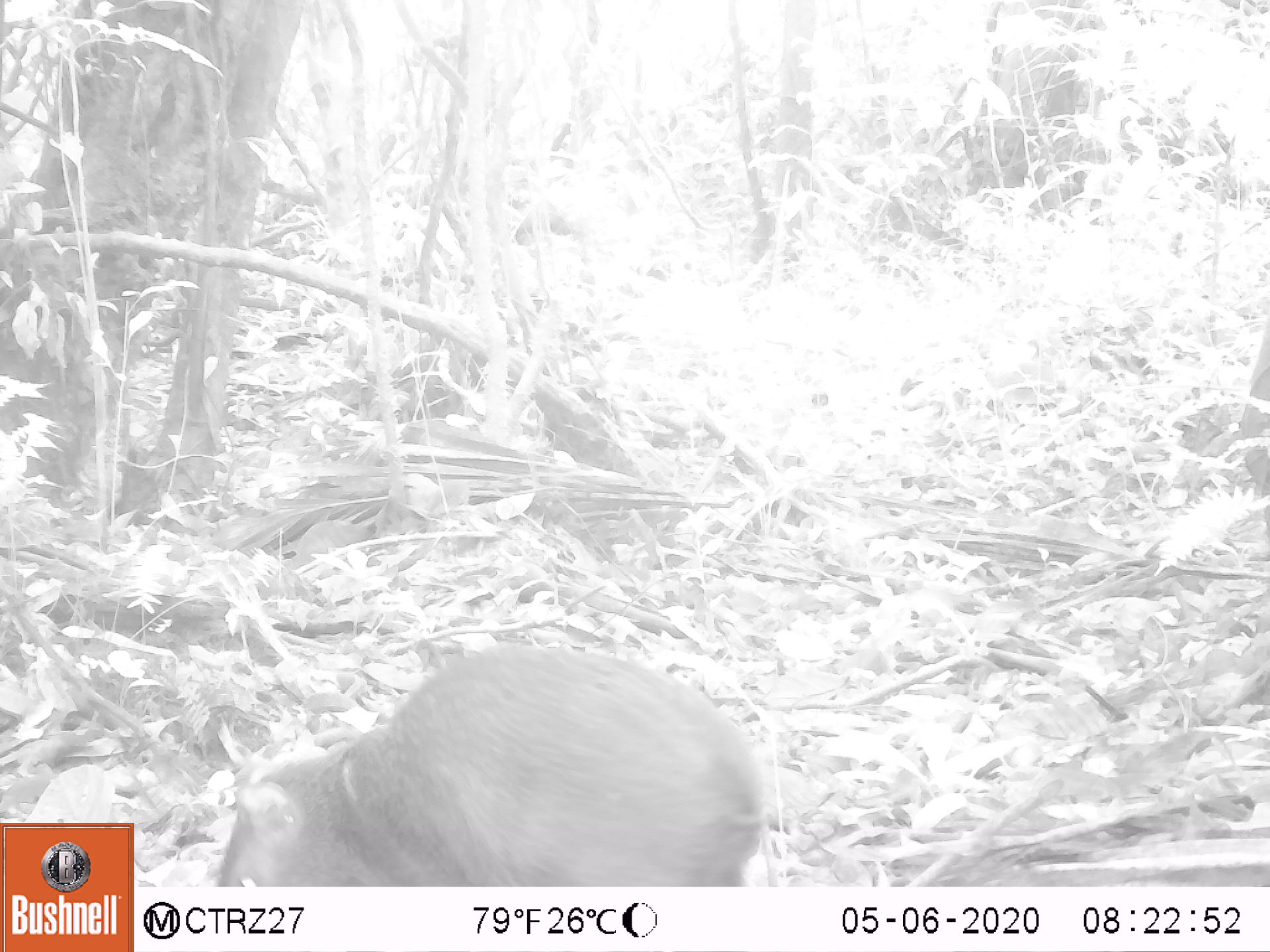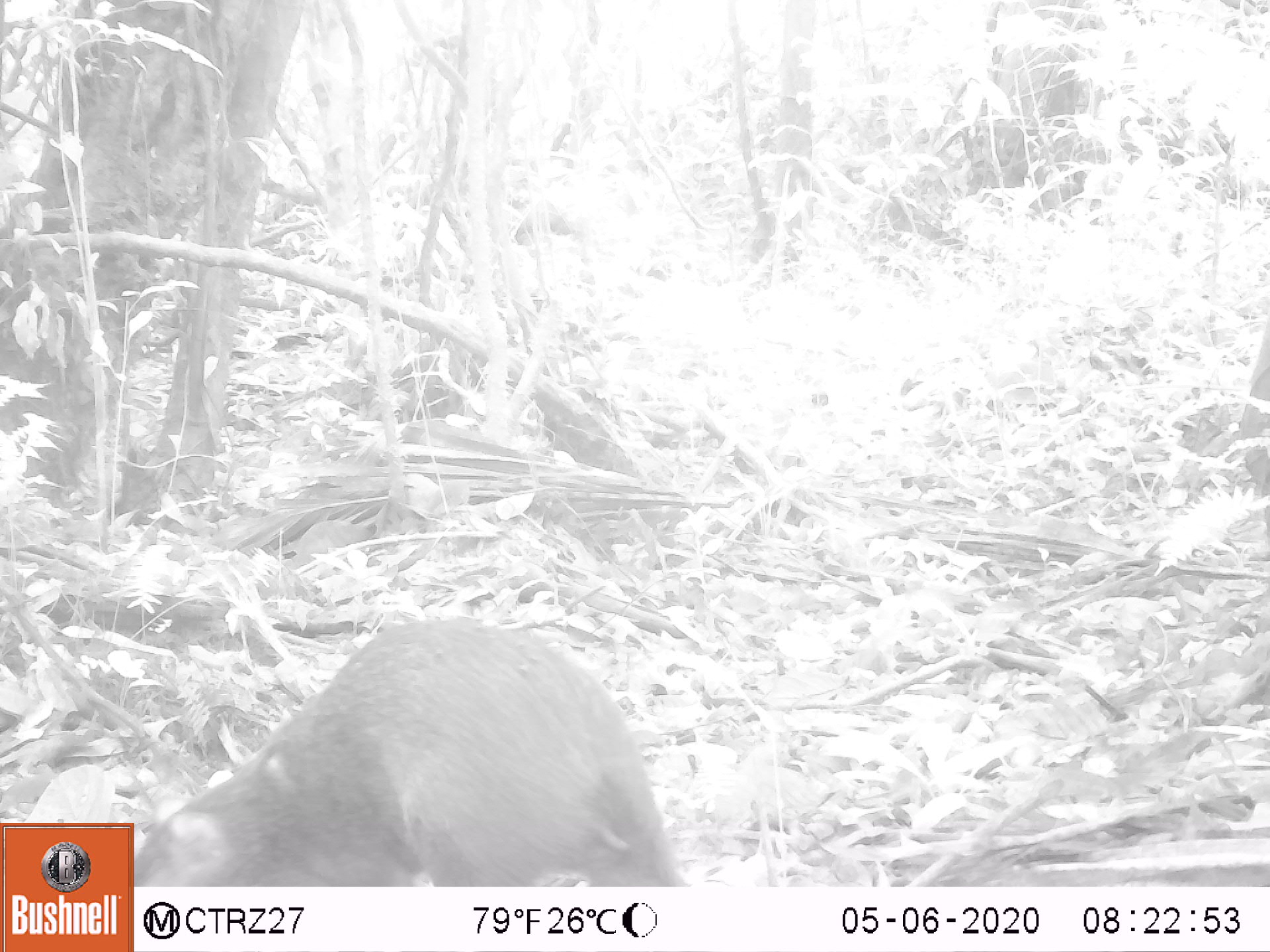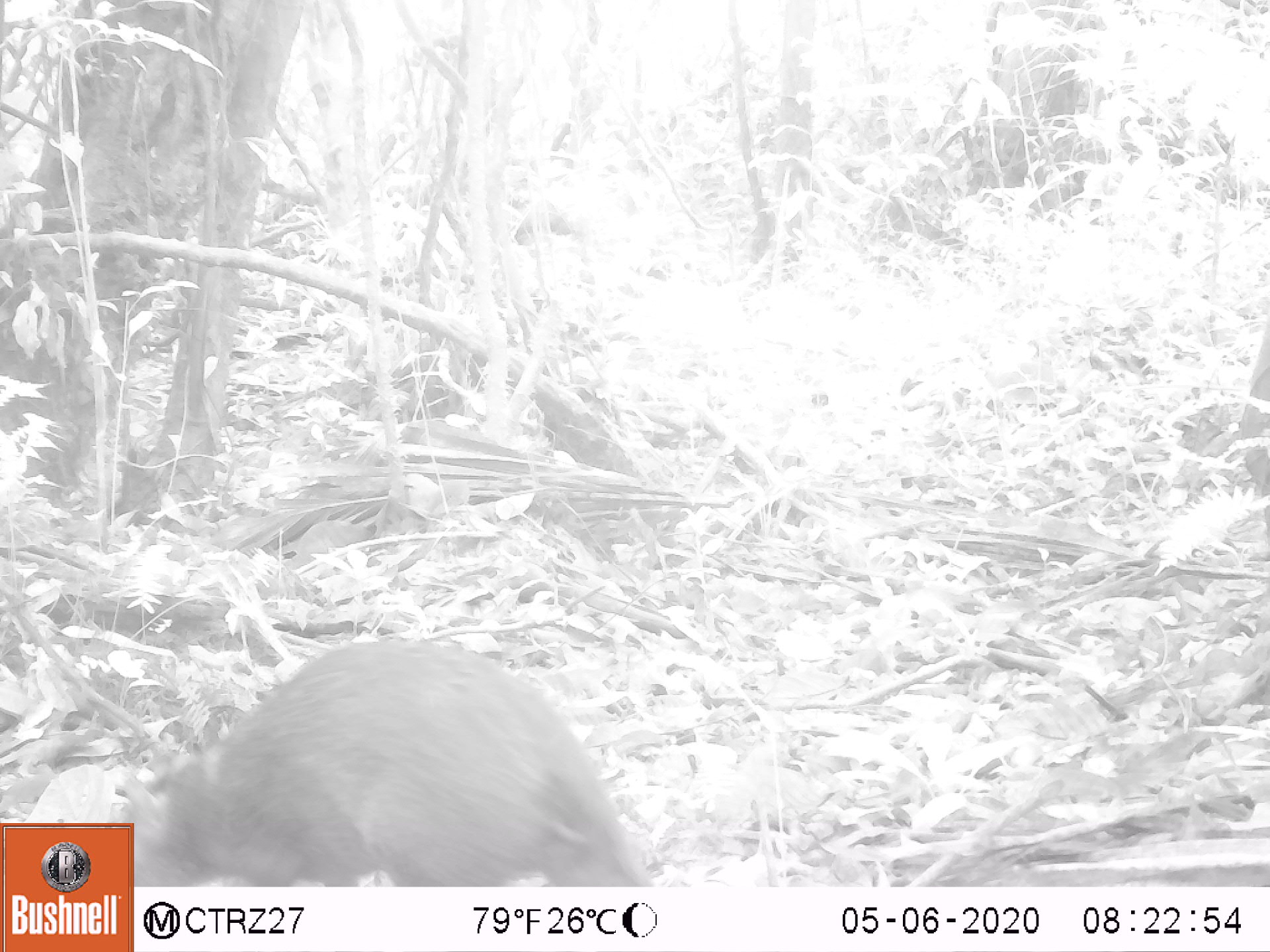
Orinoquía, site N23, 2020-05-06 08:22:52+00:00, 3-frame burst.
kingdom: Animalia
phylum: Chordata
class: Mammalia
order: Rodentia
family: Dasyproctidae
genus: Dasyprocta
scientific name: Dasyprocta fuliginosa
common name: black agouti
Black agouti (Dasyprocta fuliginosa).